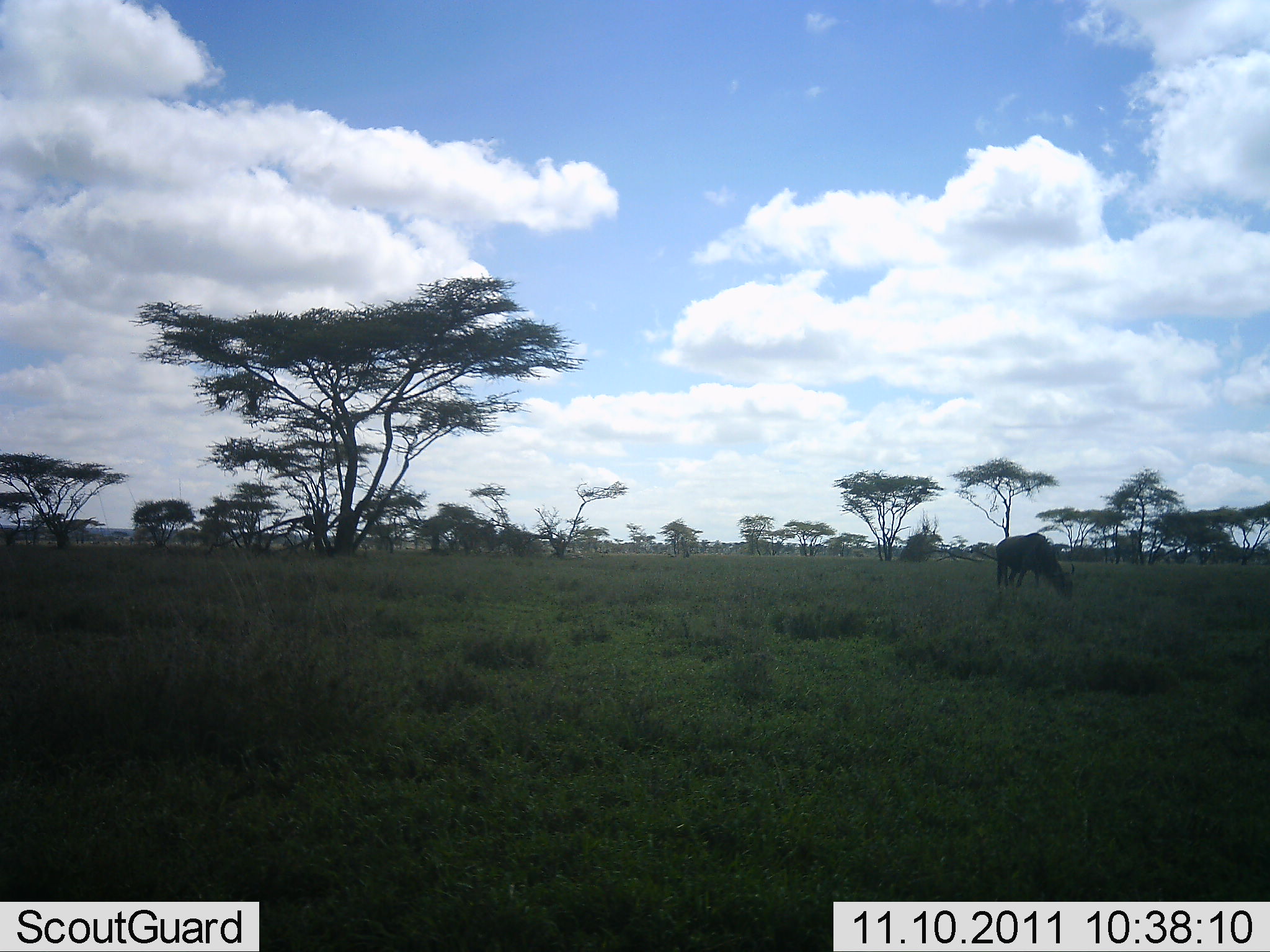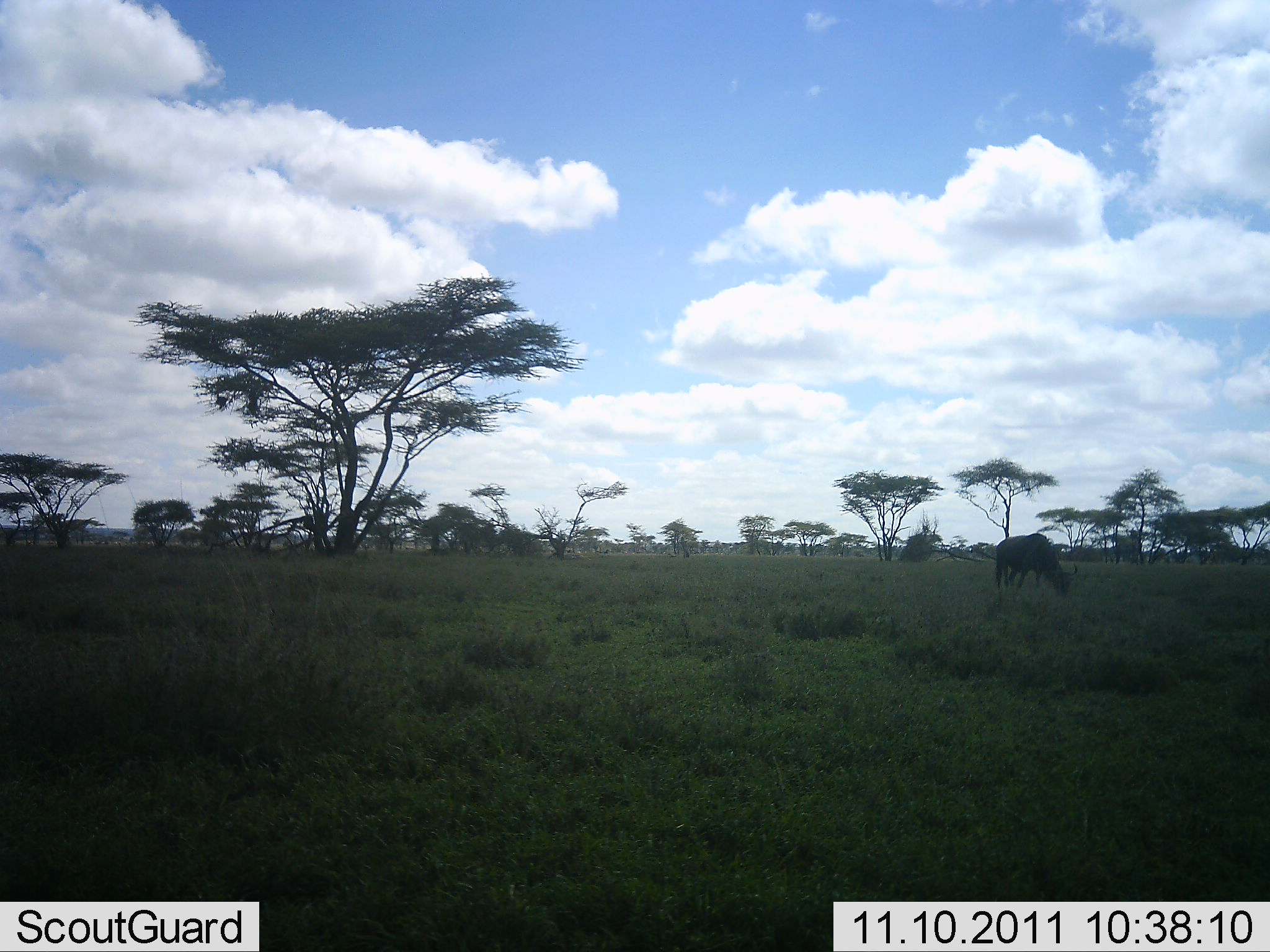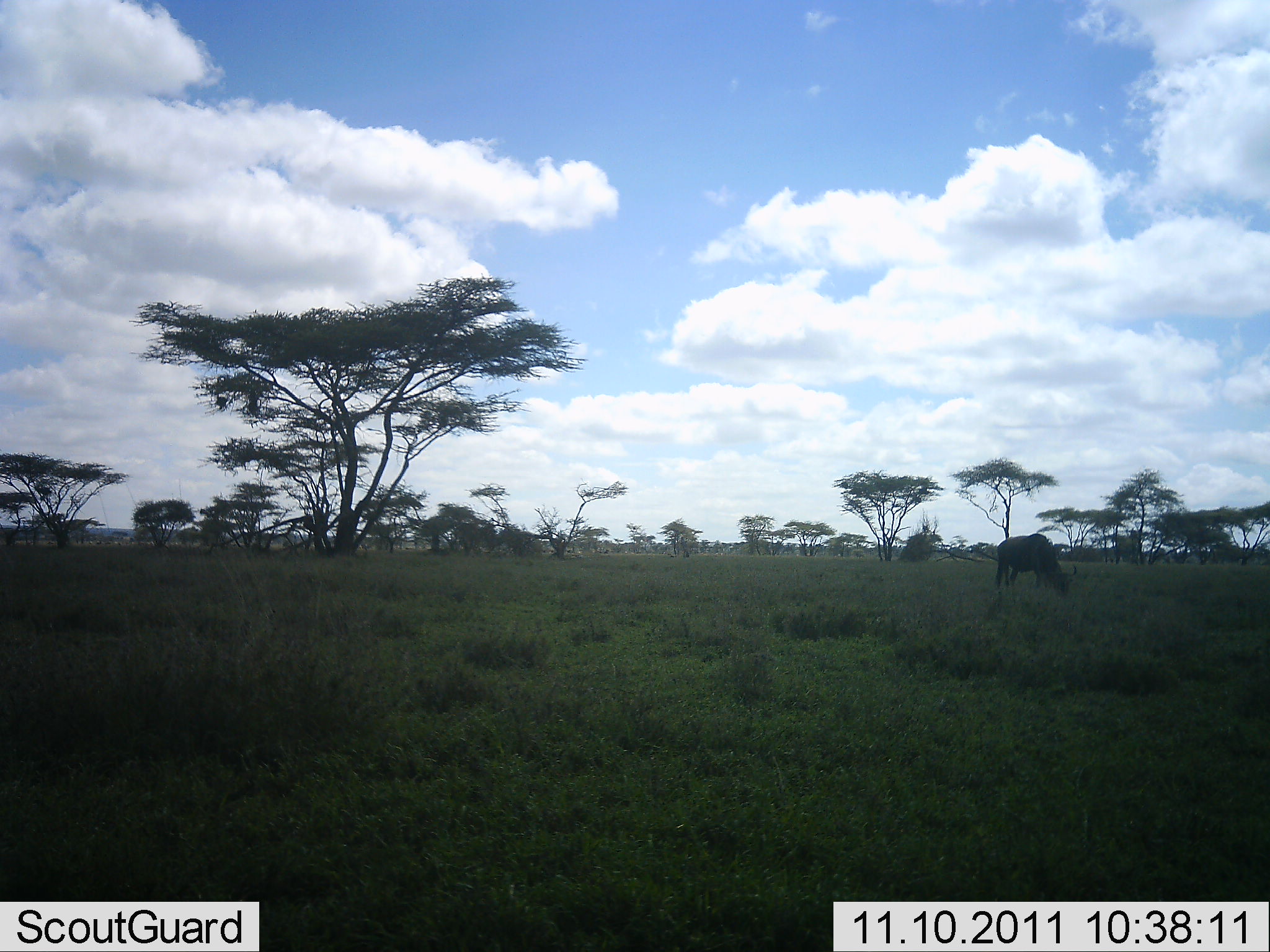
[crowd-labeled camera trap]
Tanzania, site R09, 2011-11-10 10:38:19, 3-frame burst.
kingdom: Animalia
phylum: Chordata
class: Mammalia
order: Artiodactyla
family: Bovidae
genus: Connochaetes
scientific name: Connochaetes taurinus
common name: blue wildebeest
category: wildebeest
Wildebeest (blue wildebeest) (Connochaetes taurinus), count 1. Behavior (volunteer vote fractions): standing 20%, resting 0%, moving 0%, interacting 0%. Young present (vote fraction): 0%. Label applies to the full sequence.